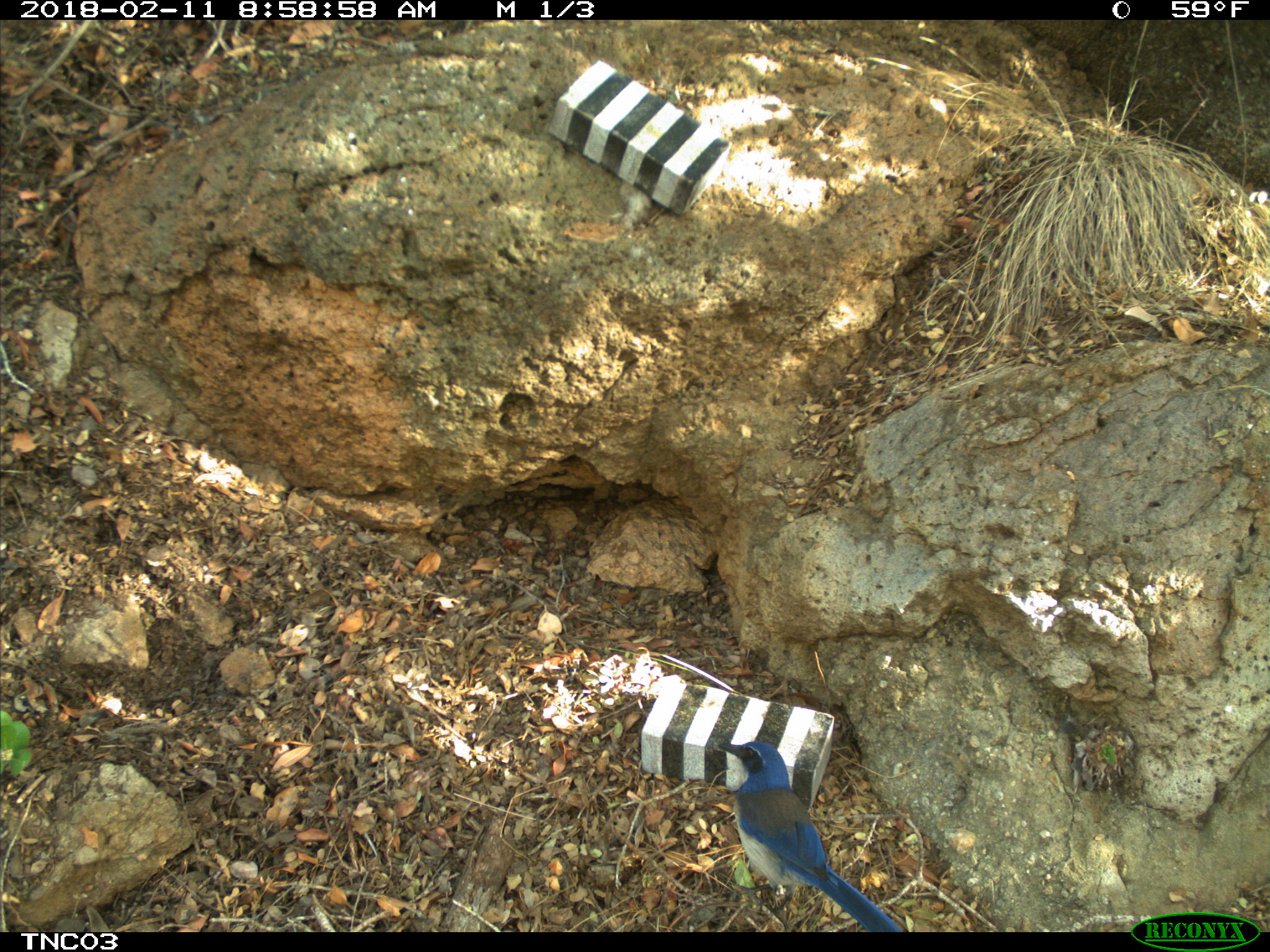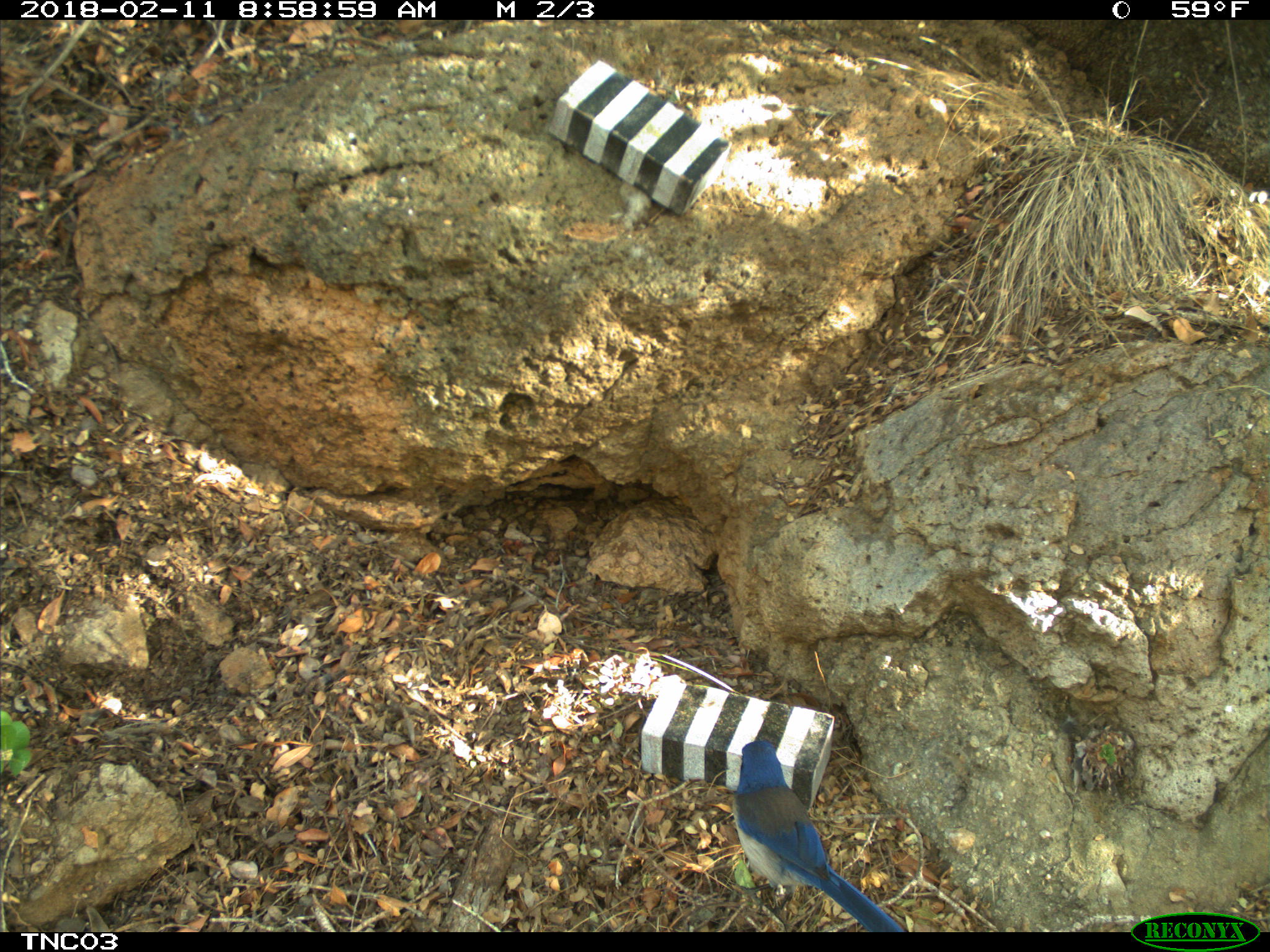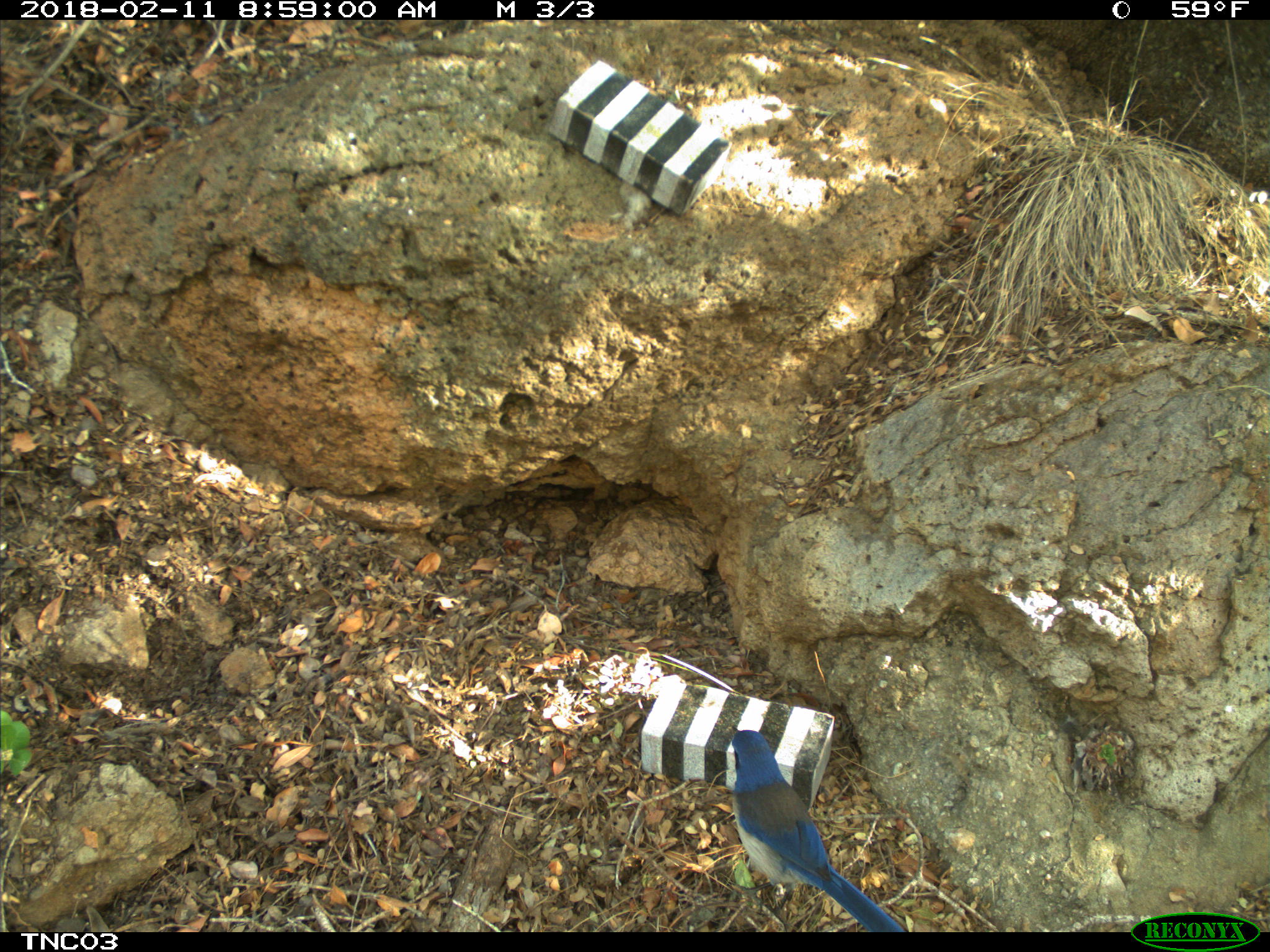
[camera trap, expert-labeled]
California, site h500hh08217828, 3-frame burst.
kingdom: Animalia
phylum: Chordata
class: Aves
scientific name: Aves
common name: bird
Bird (Aves).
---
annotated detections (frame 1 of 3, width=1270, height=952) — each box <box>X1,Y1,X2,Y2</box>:
bird: <box>714,739,904,932</box>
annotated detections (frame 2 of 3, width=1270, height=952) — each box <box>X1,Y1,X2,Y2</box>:
bird: <box>732,740,905,932</box>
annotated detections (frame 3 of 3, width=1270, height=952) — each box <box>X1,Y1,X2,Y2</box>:
bird: <box>732,728,902,930</box>